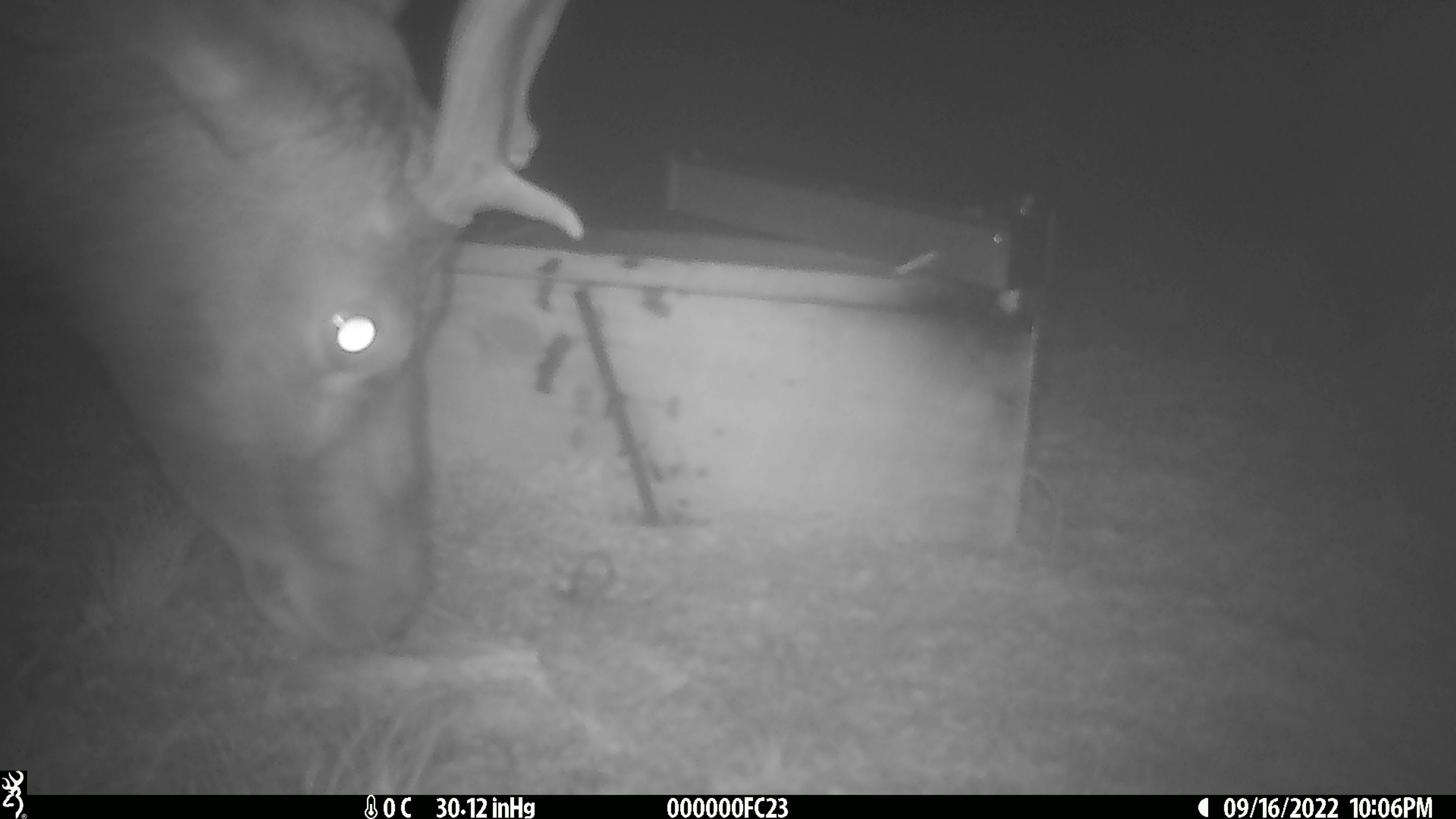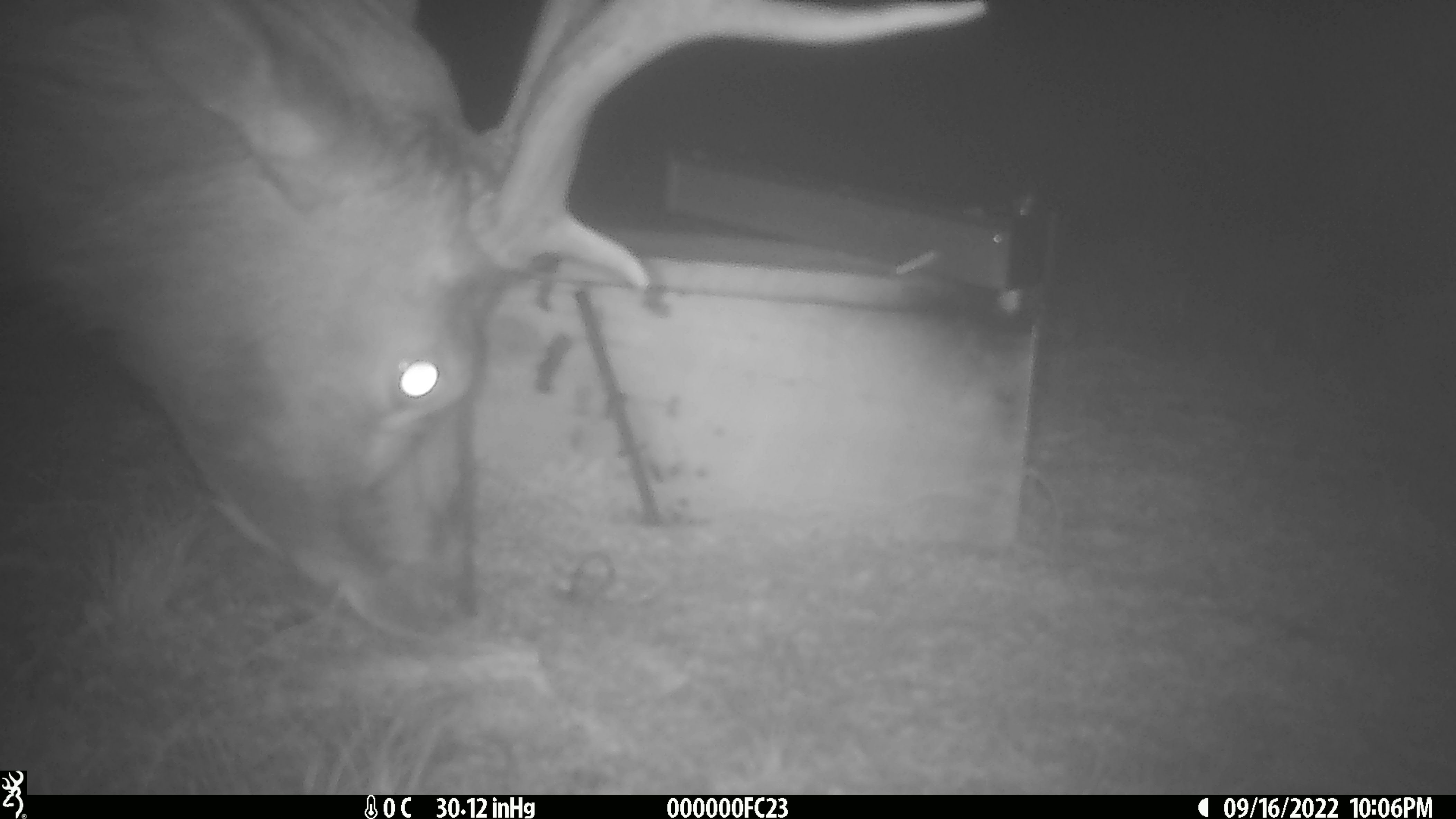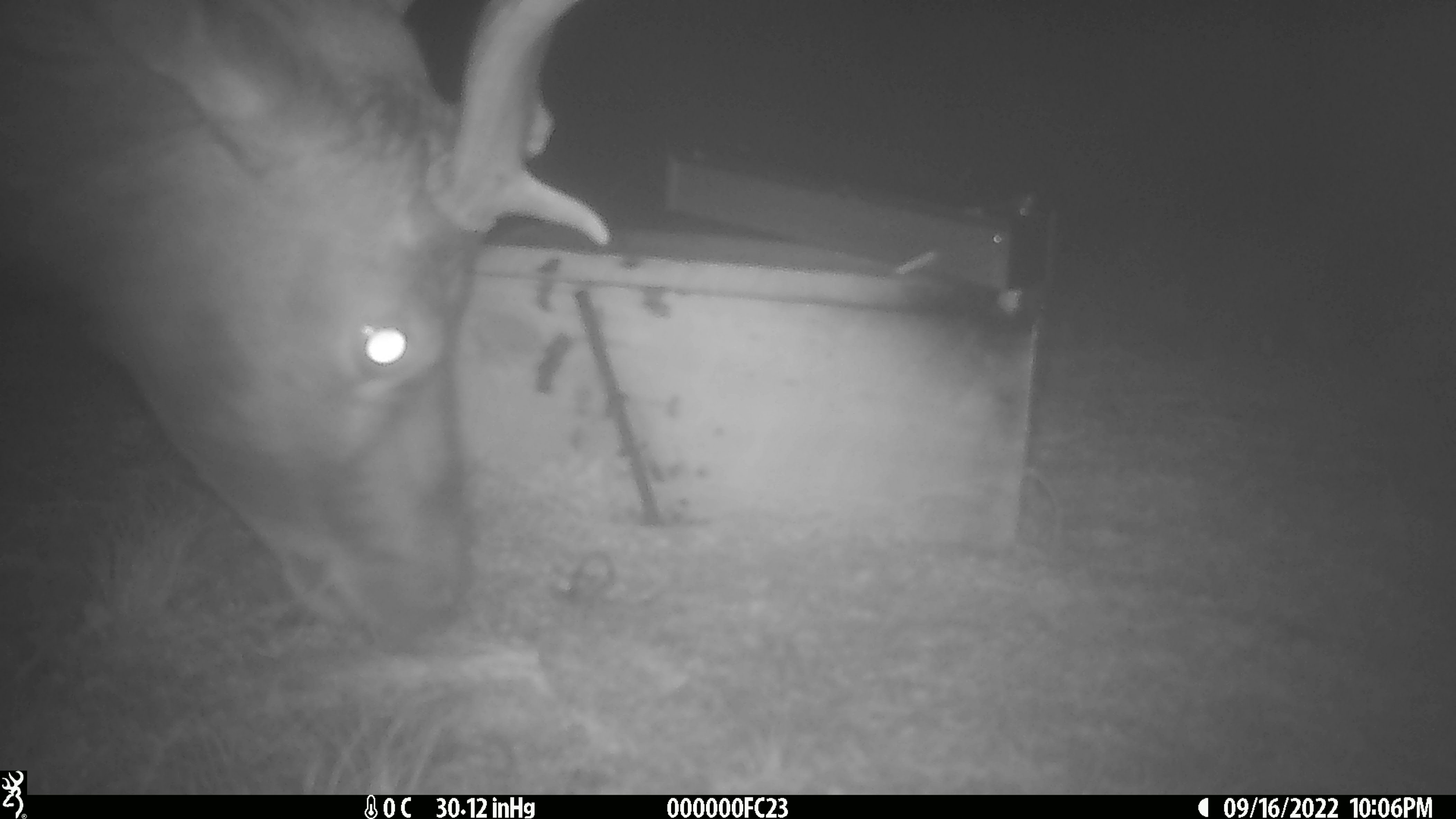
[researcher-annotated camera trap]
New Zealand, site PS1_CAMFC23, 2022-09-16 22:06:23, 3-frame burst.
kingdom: Animalia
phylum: Chordata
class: Mammalia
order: Artiodactyla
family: Cervidae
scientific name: Cervidae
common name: deer